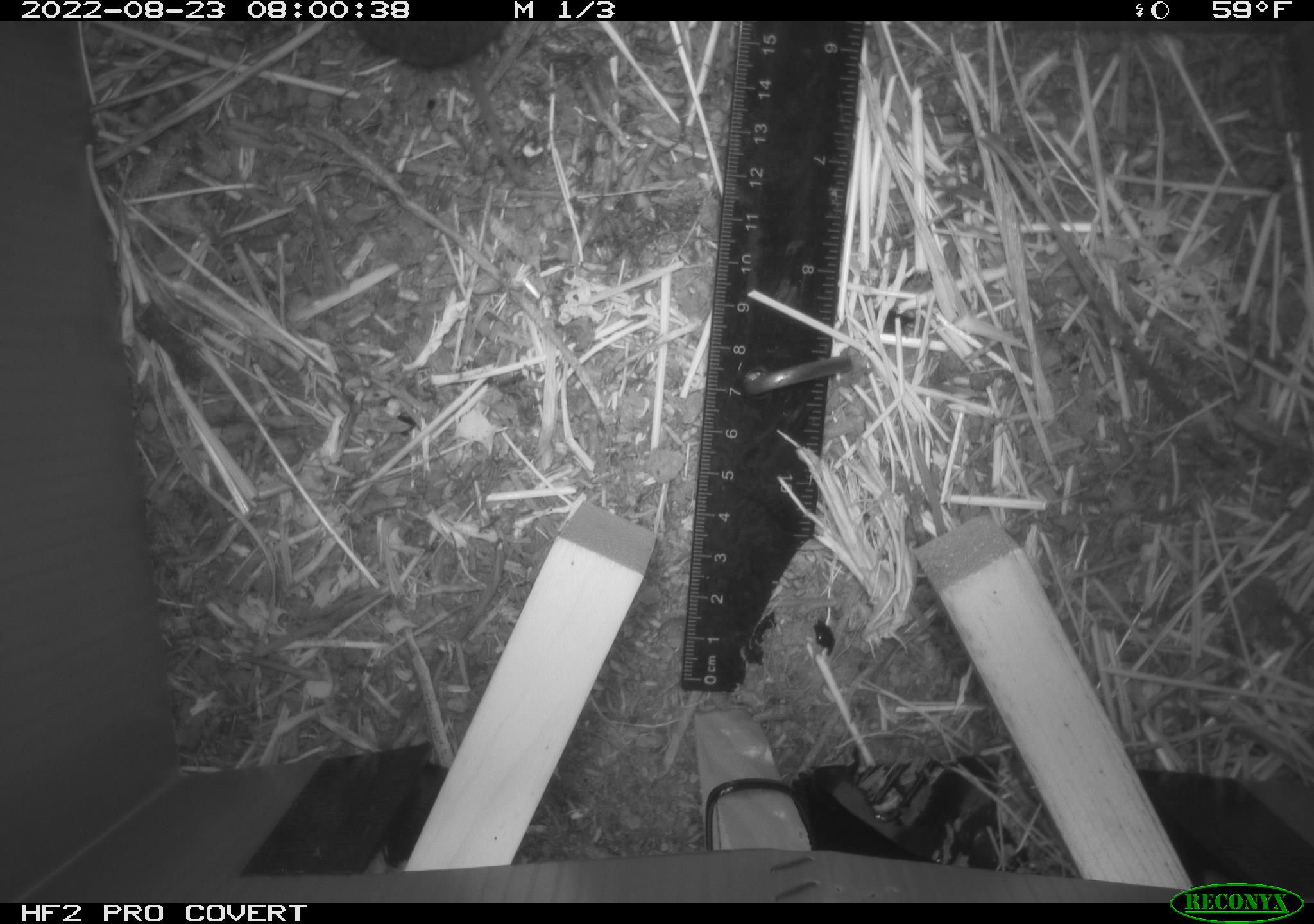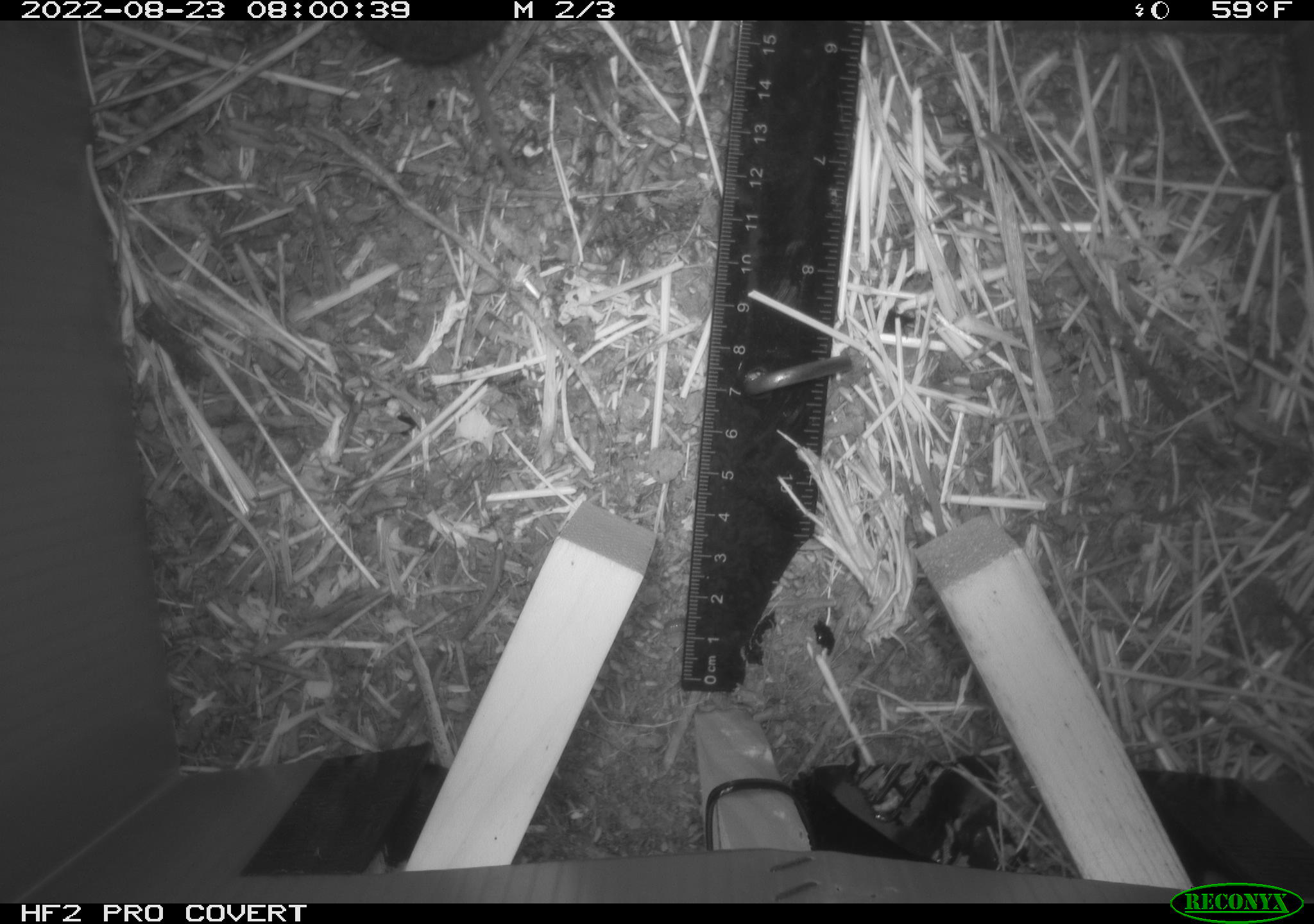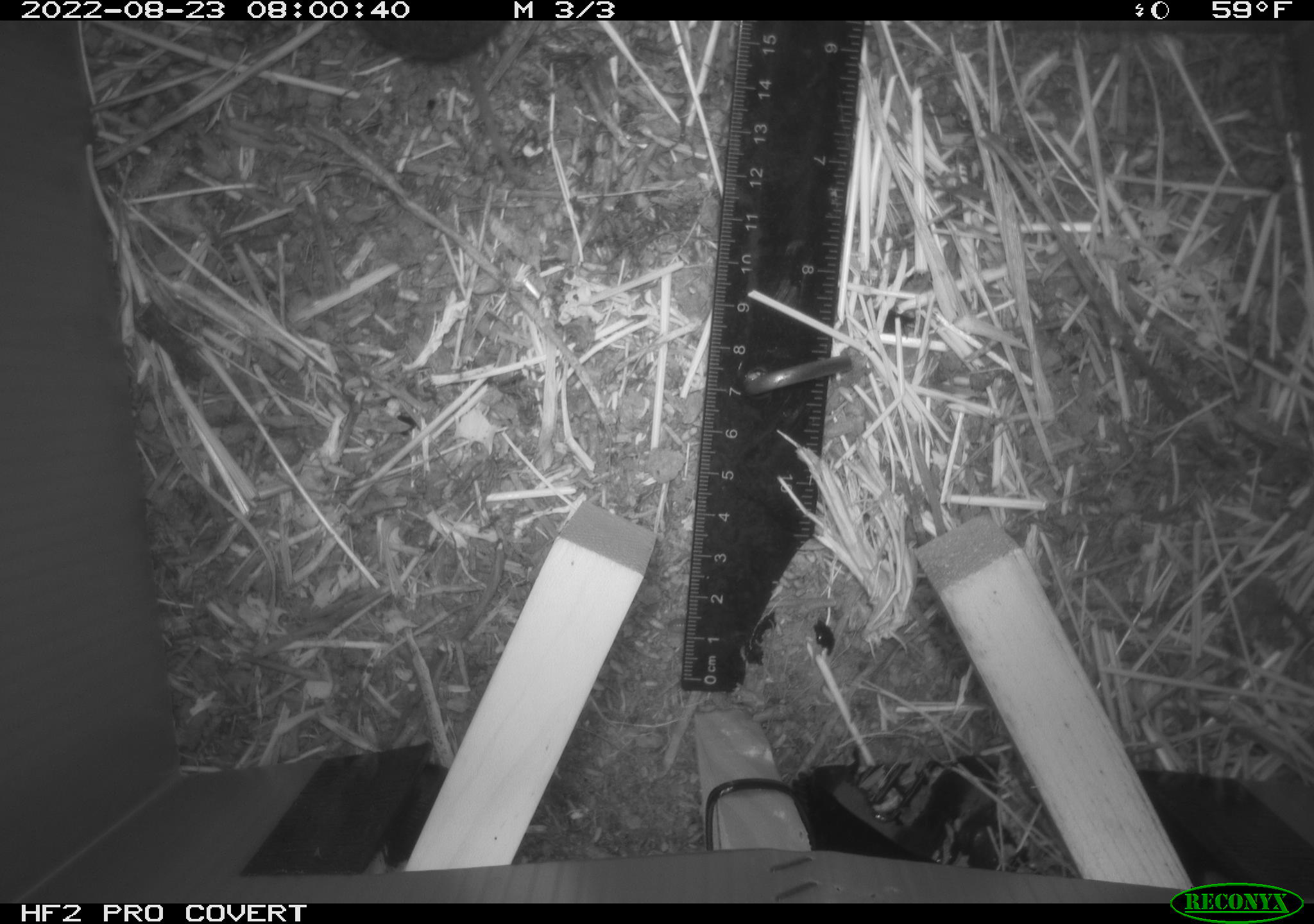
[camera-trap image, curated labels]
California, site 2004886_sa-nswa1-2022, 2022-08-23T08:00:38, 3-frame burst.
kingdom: Animalia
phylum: Chordata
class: Mammalia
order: Rodentia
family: Cricetidae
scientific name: Cricetidae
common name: hamsters, voles, lemmings, and allies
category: cricetidae family